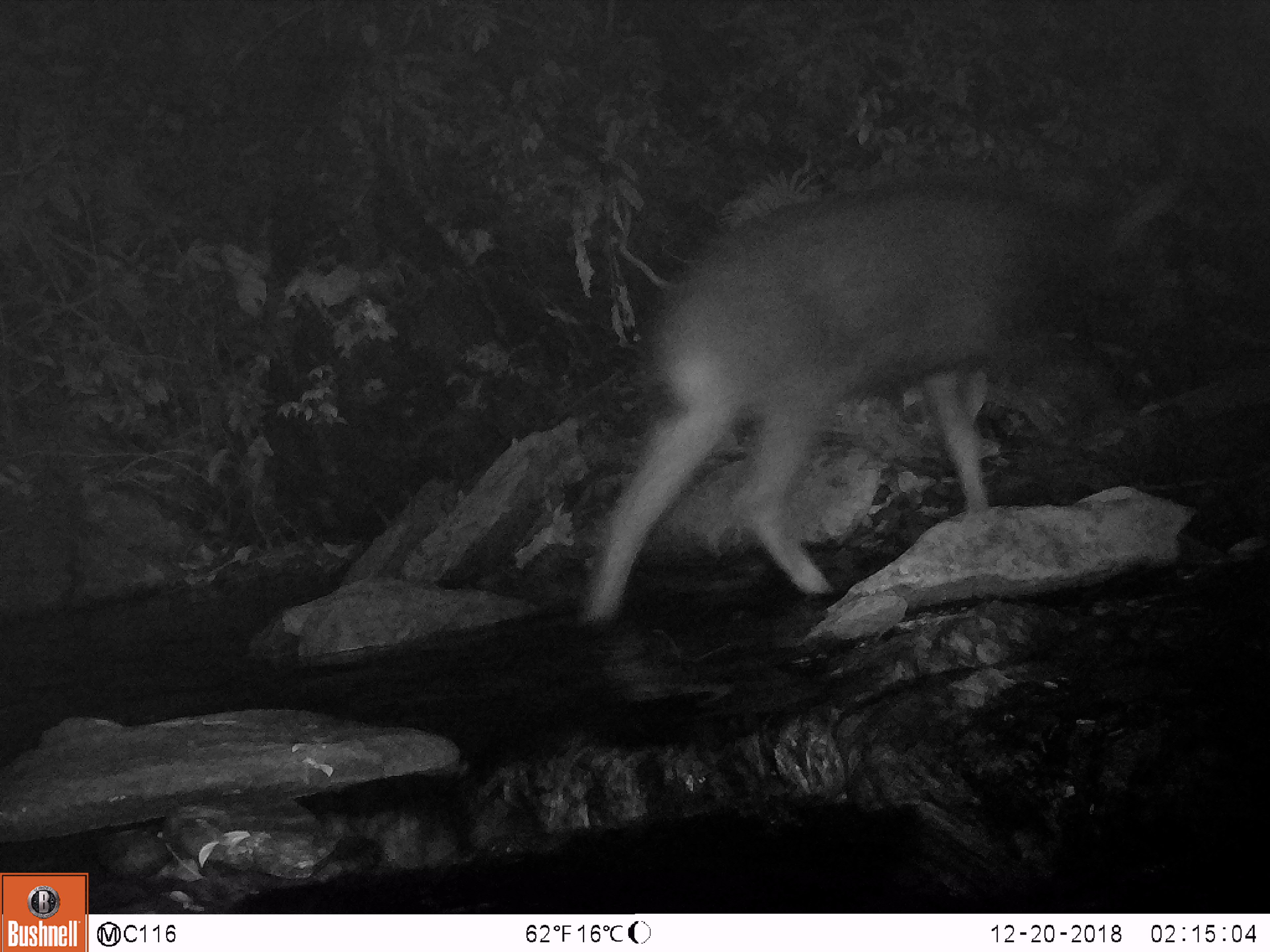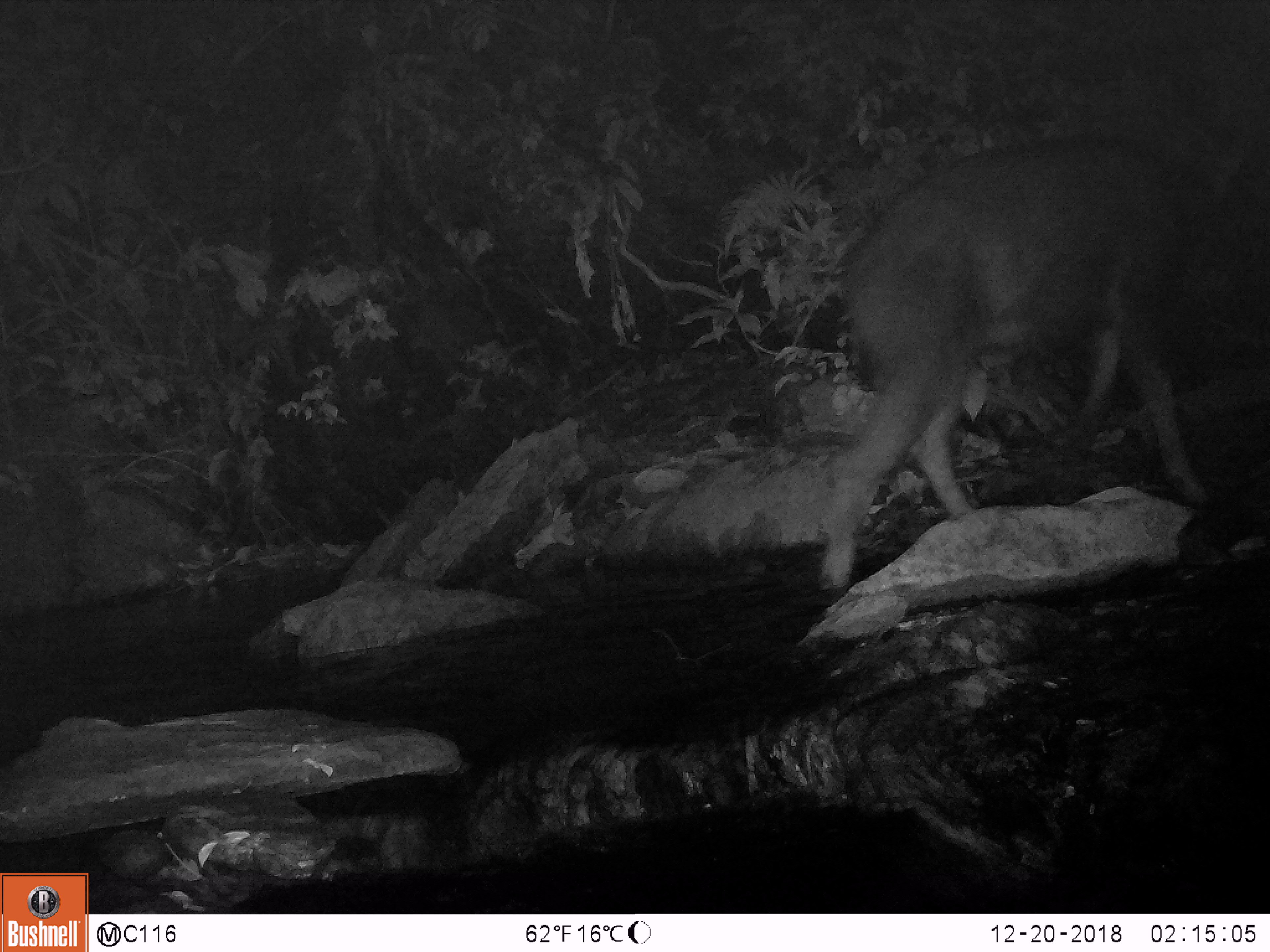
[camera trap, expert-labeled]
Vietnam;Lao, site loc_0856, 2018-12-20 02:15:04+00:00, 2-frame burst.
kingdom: Animalia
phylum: Chordata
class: Mammalia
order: Artiodactyla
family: Bovidae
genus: Capricornis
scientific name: Capricornis sumatraensis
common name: chinese serow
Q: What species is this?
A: Chinese serow (Capricornis sumatraensis).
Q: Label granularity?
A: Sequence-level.